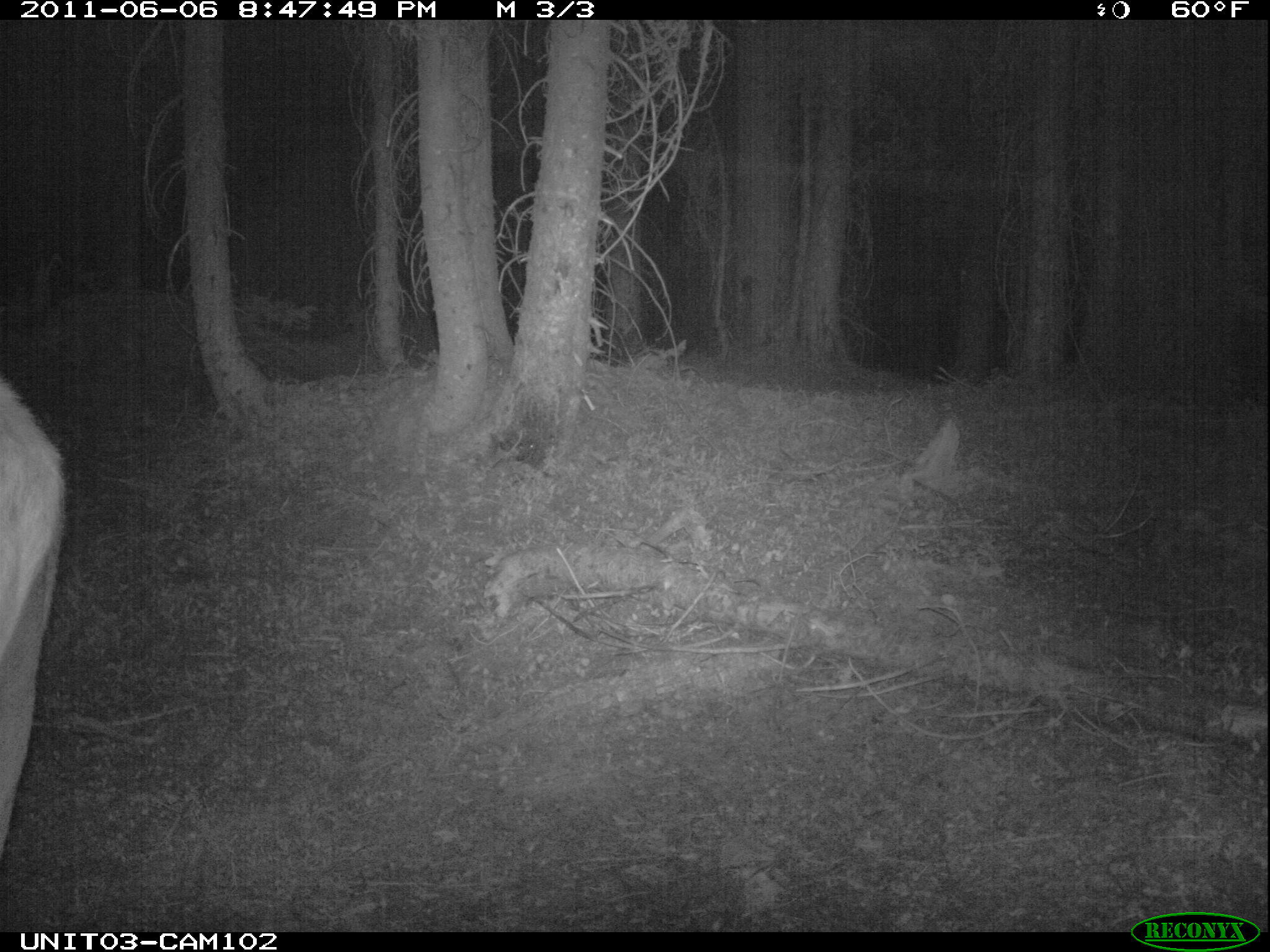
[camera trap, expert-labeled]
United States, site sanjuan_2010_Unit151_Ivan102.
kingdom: Animalia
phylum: Chordata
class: Mammalia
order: Artiodactyla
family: Cervidae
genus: Cervus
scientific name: Cervus elaphus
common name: red deer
Cervus elaphus (red deer).